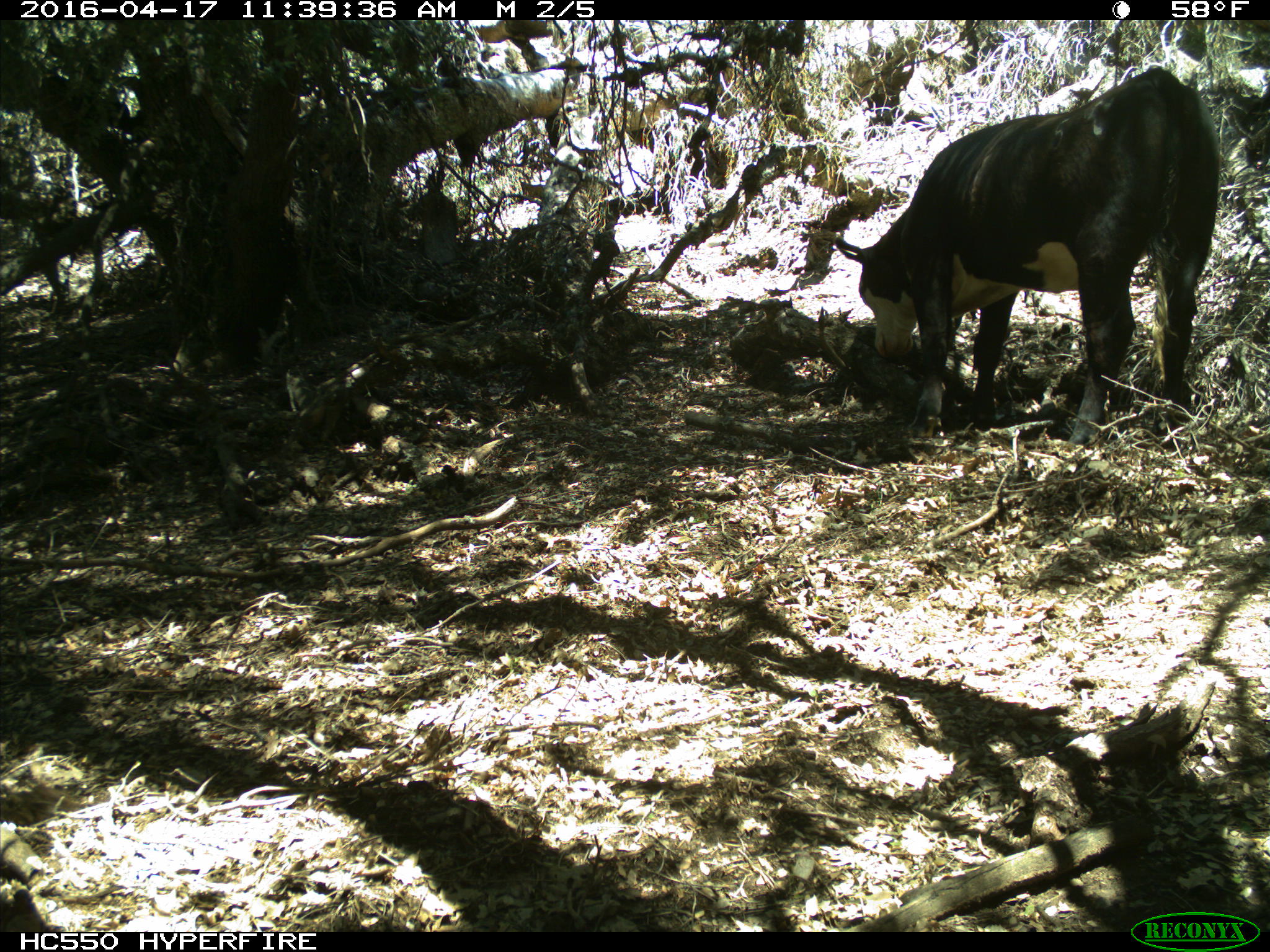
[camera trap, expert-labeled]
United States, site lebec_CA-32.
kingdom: Animalia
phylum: Chordata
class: Mammalia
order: Artiodactyla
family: Bovidae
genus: Bos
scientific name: Bos taurus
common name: domestic cow